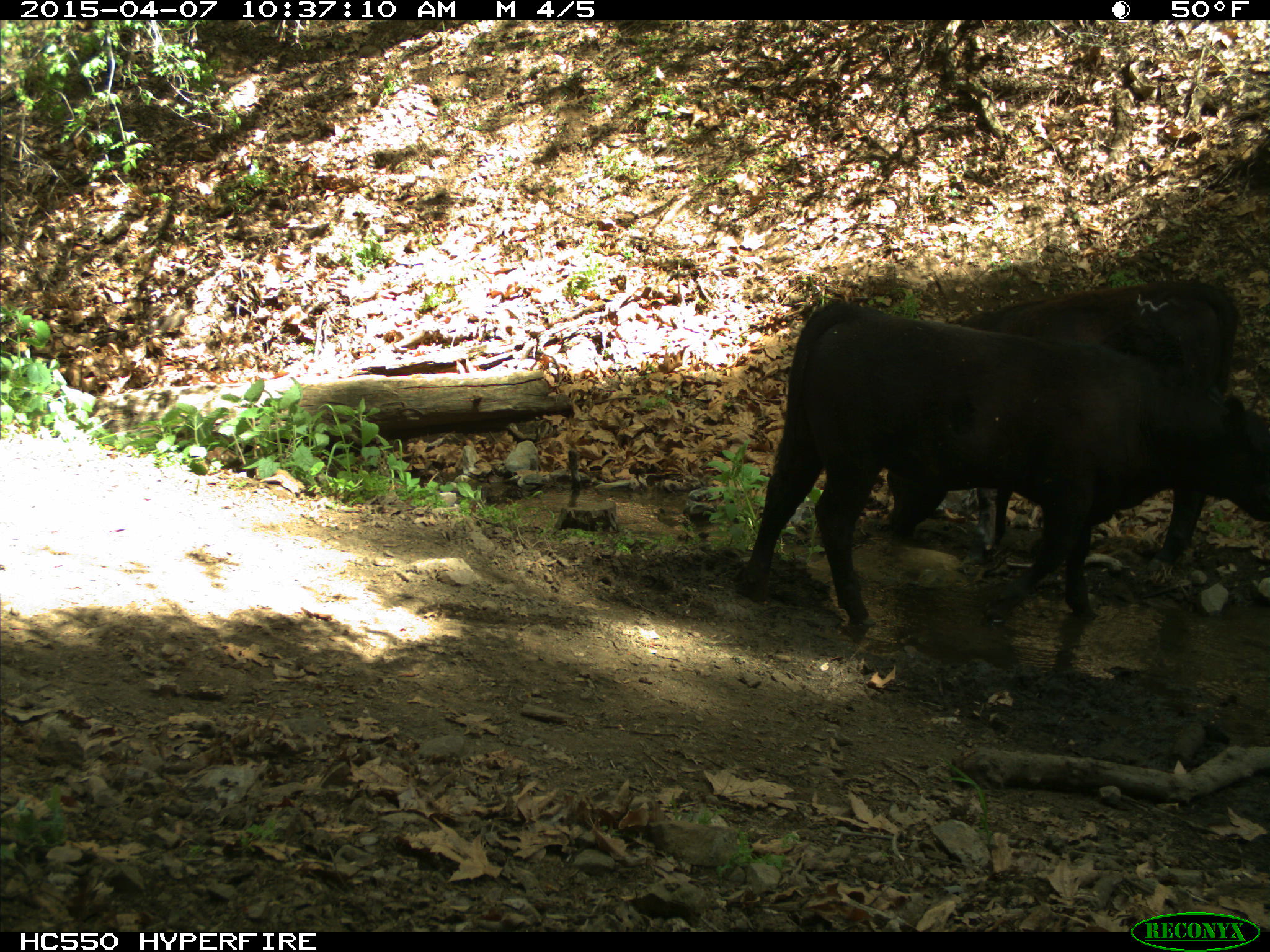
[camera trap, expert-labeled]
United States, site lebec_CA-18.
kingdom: Animalia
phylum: Chordata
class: Mammalia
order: Artiodactyla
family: Bovidae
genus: Bos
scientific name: Bos taurus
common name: domestic cow